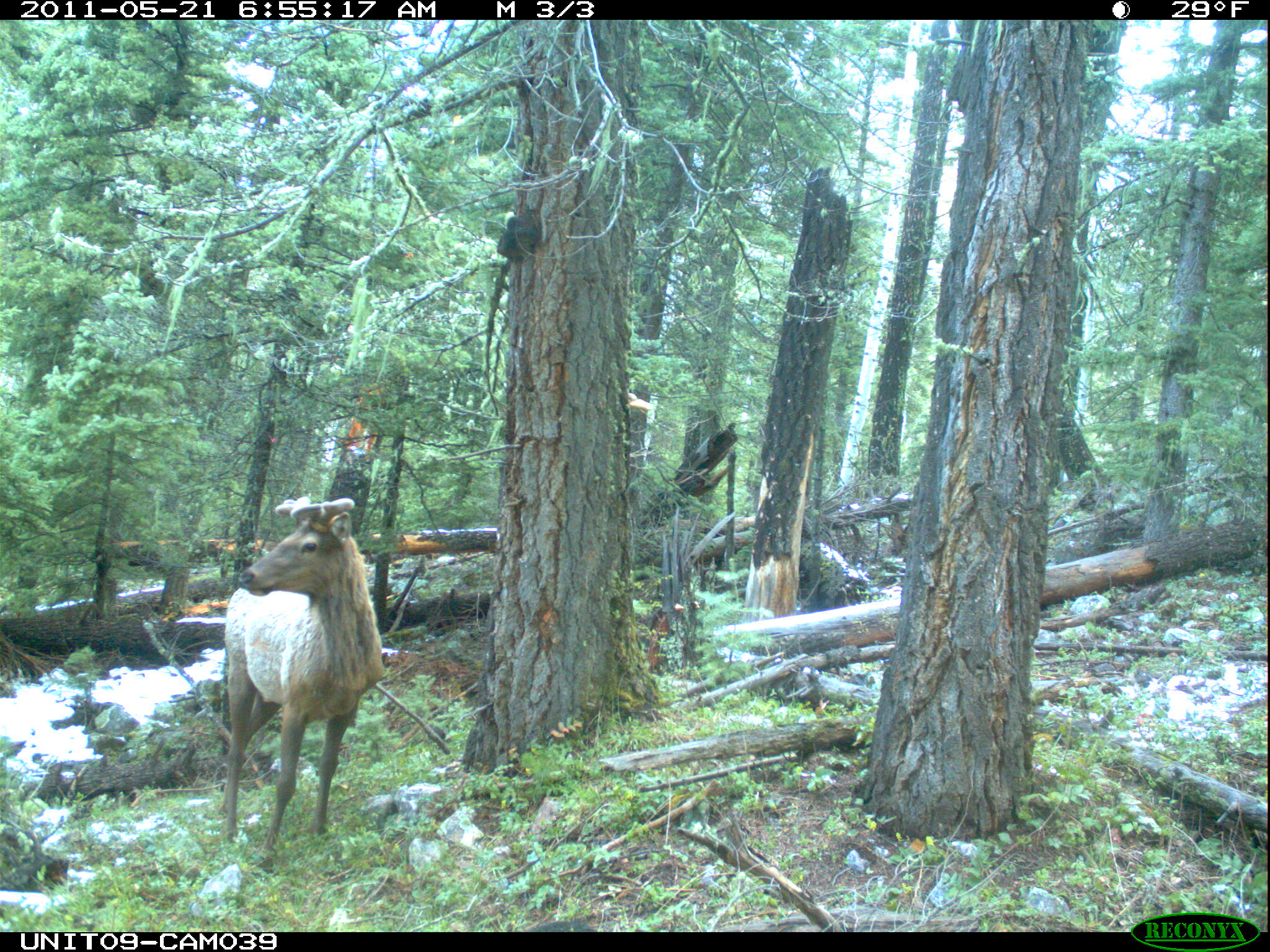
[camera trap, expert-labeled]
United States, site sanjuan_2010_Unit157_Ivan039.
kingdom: Animalia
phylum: Chordata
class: Mammalia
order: Artiodactyla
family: Cervidae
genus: Cervus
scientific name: Cervus elaphus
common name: red deer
Cervus elaphus (red deer).